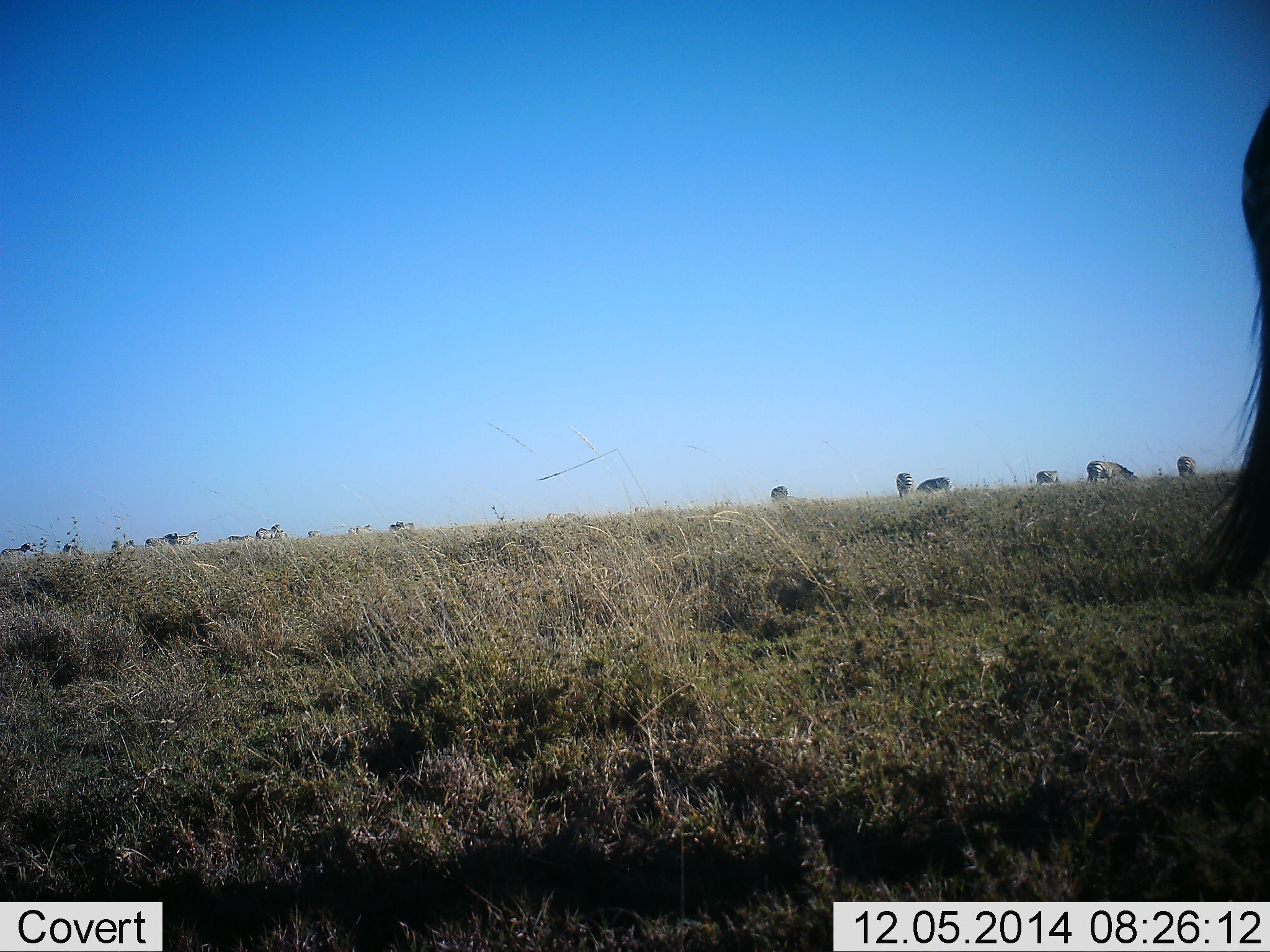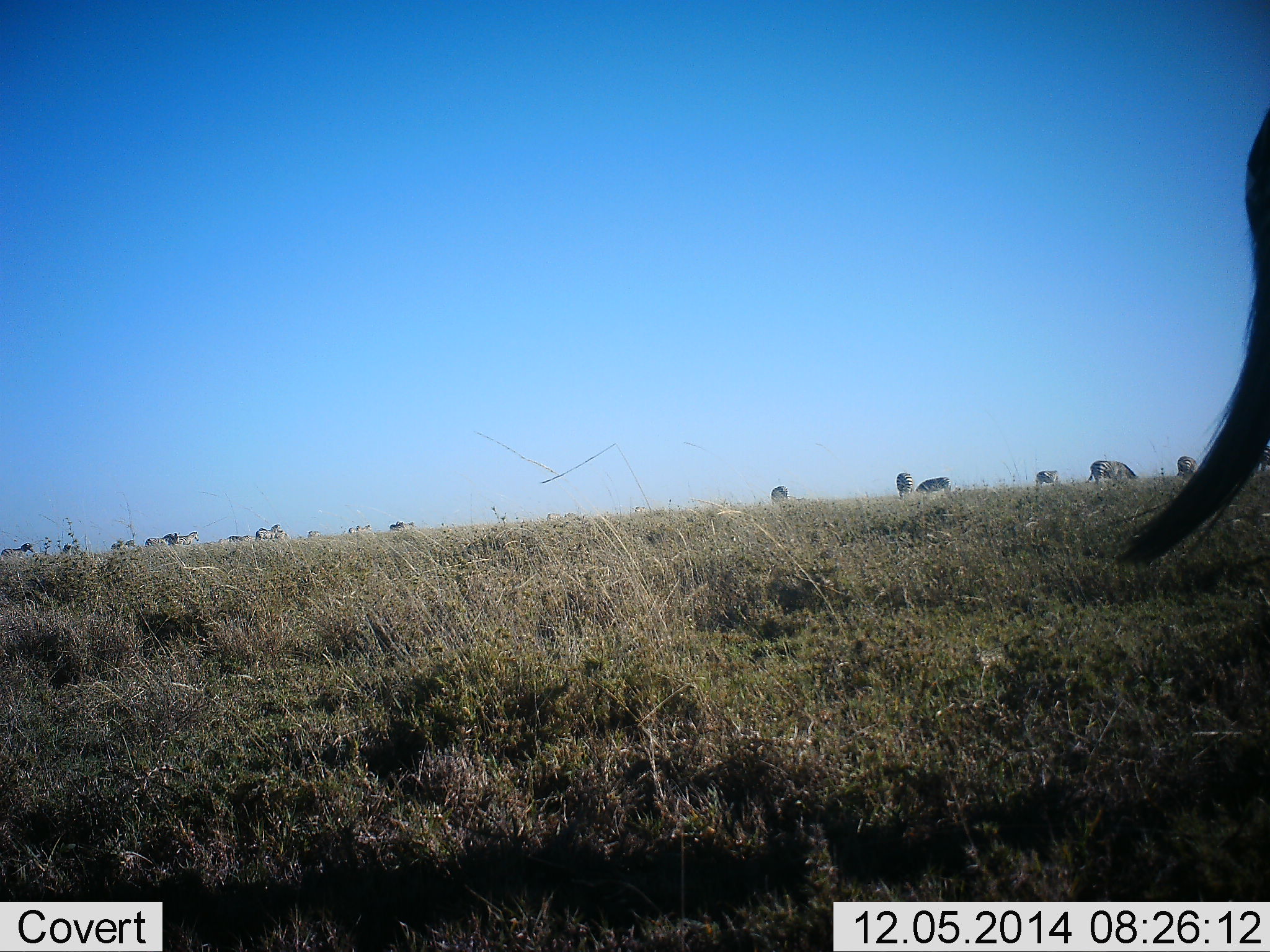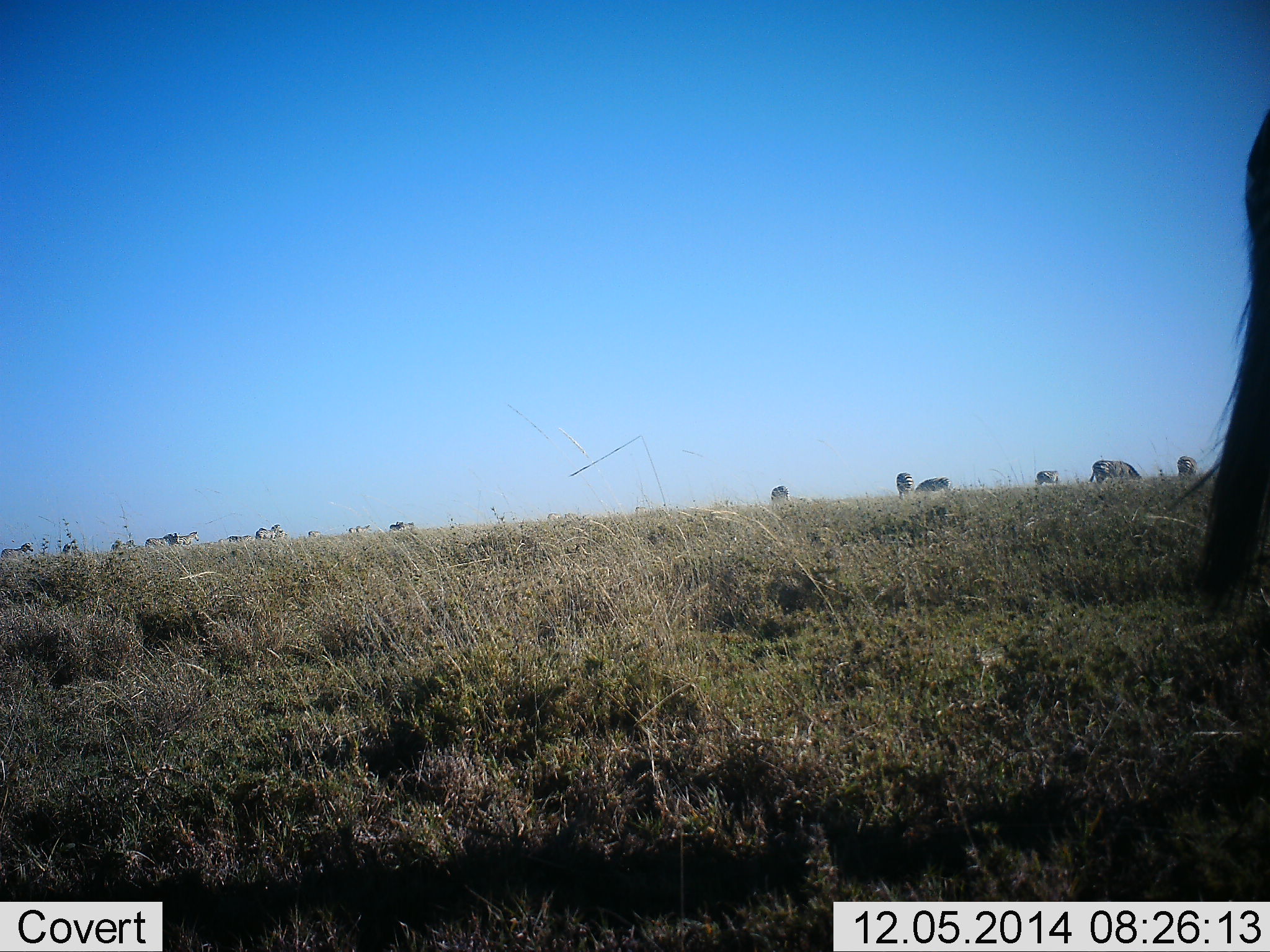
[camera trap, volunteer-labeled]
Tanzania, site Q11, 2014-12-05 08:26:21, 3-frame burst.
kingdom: Animalia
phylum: Chordata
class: Mammalia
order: Perissodactyla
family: Equidae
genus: Equus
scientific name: Equus quagga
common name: plains zebra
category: zebra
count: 11-50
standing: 73%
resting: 0%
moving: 27%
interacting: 0%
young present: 0%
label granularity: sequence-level